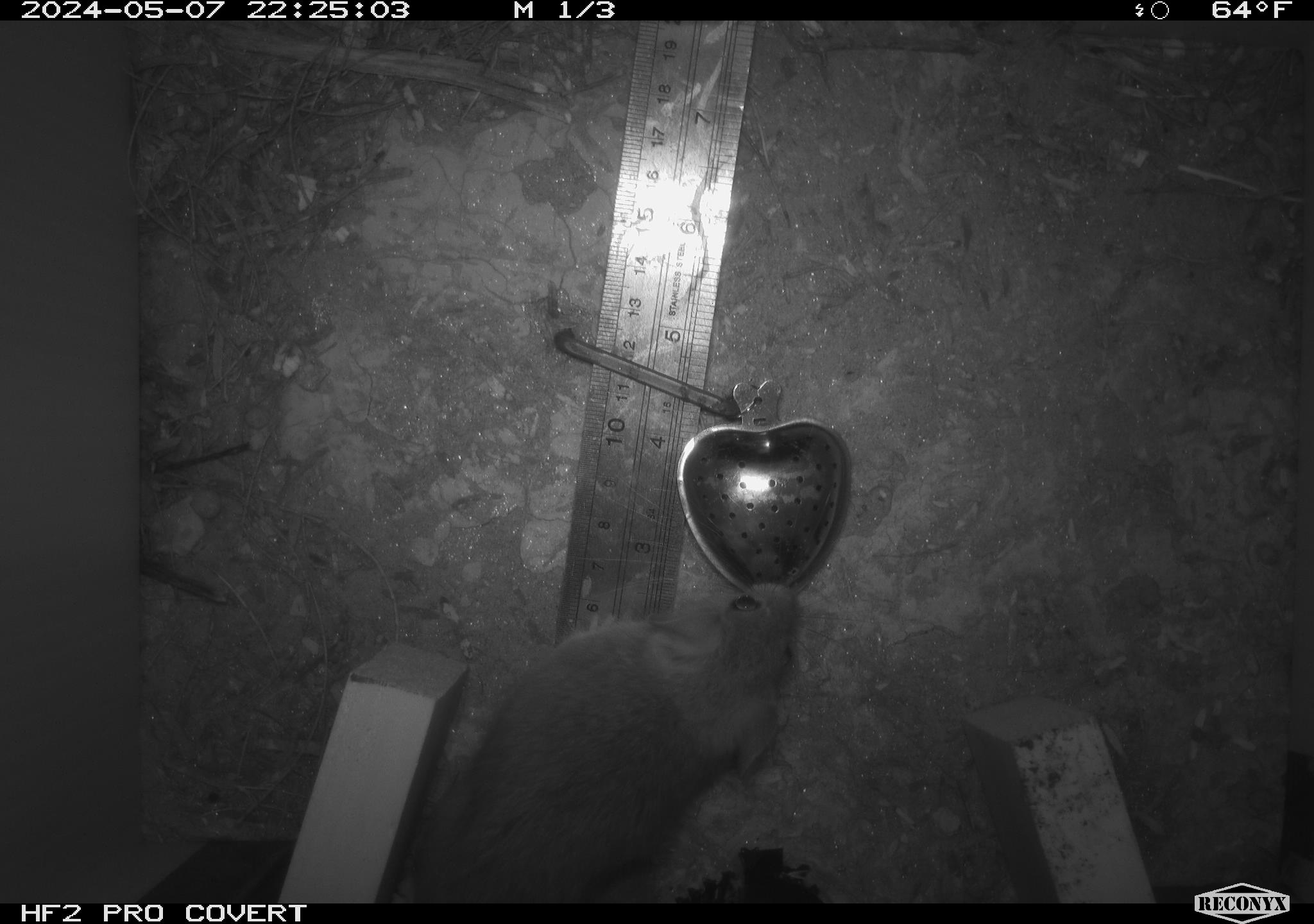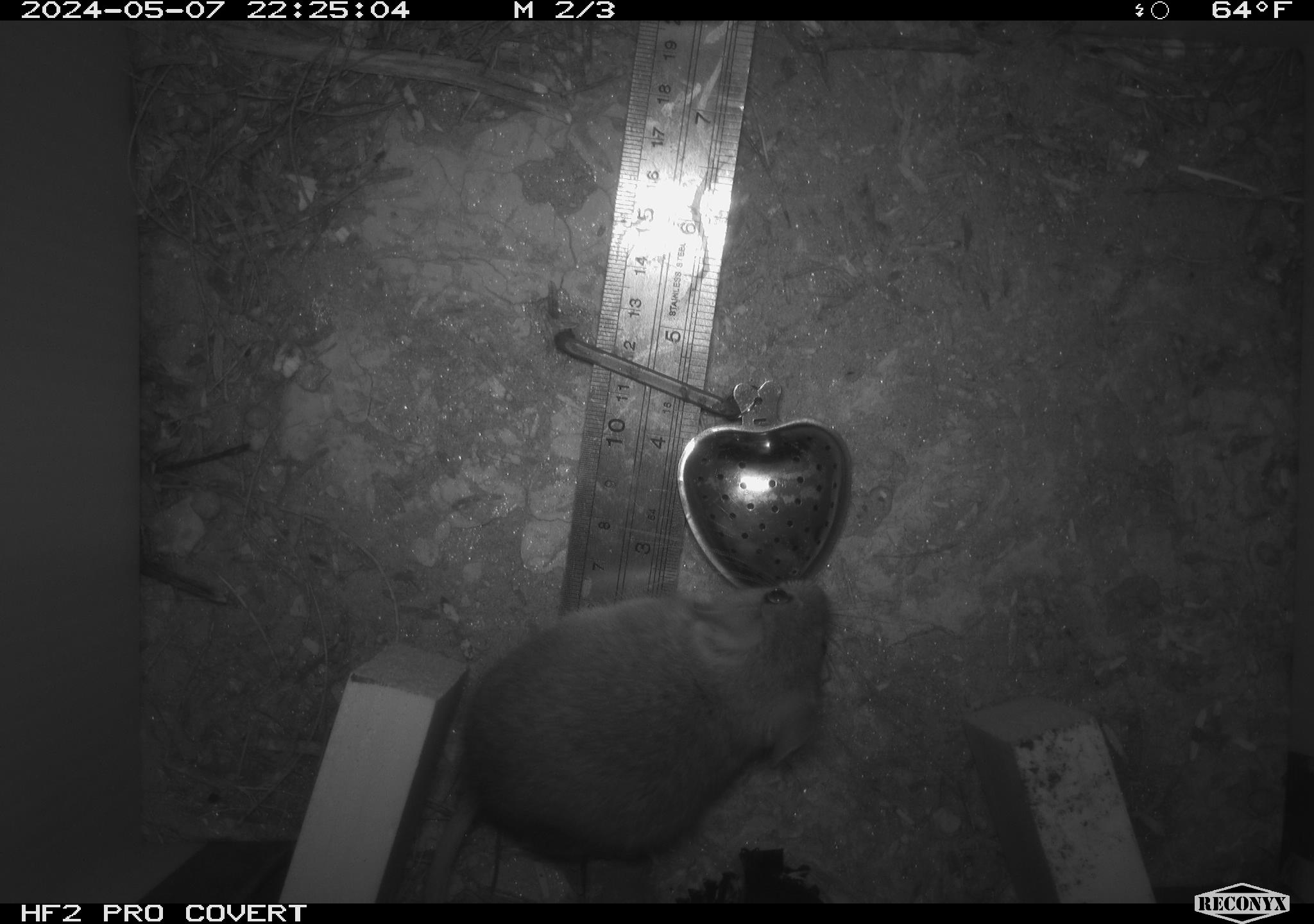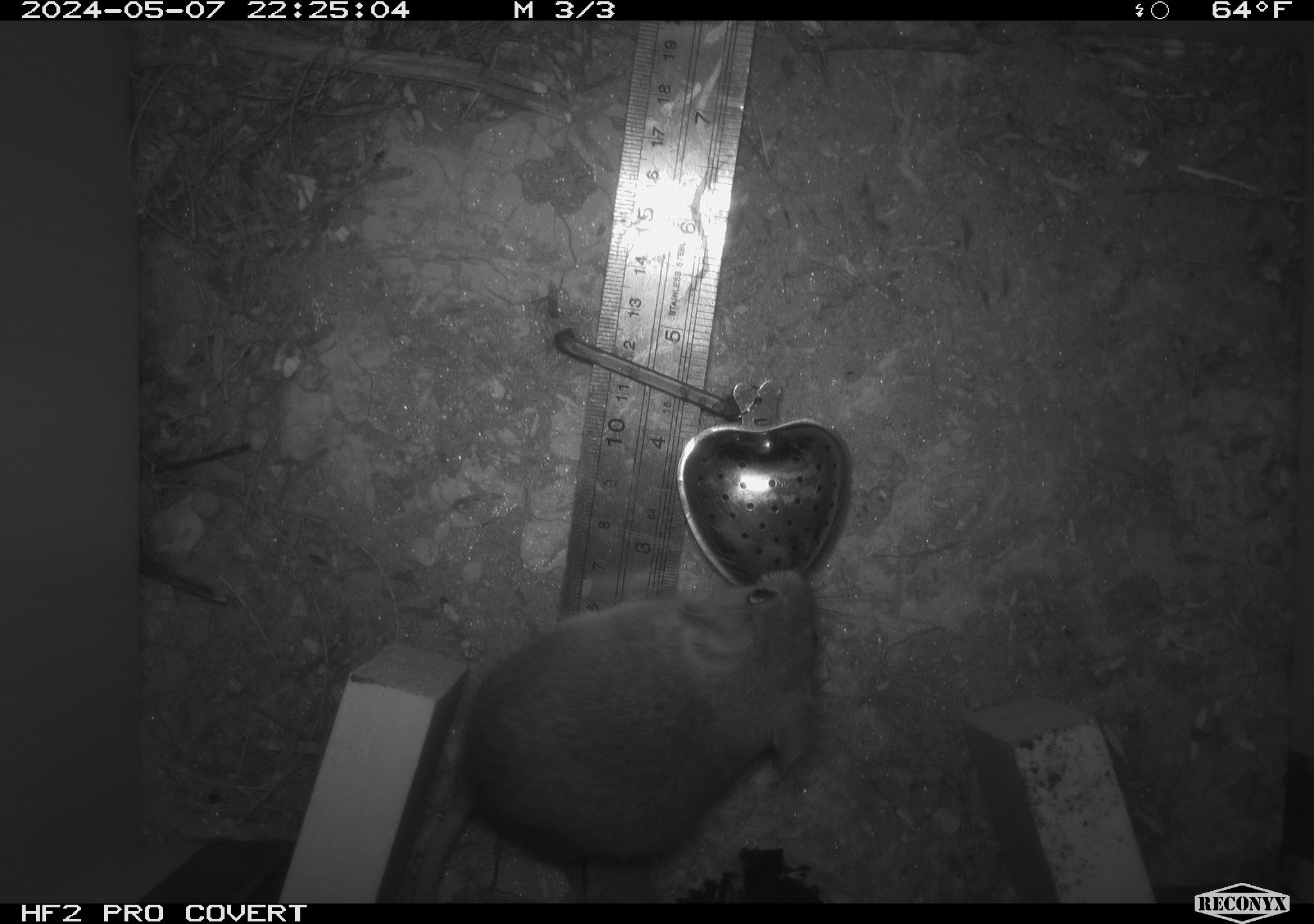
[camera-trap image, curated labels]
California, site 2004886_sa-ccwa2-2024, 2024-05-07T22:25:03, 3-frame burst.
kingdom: Animalia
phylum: Chordata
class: Mammalia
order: Rodentia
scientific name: Rodentia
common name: woodrat or rat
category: woodrat or rat species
Woodrat or rat species (woodrat or rat) (Rodentia).